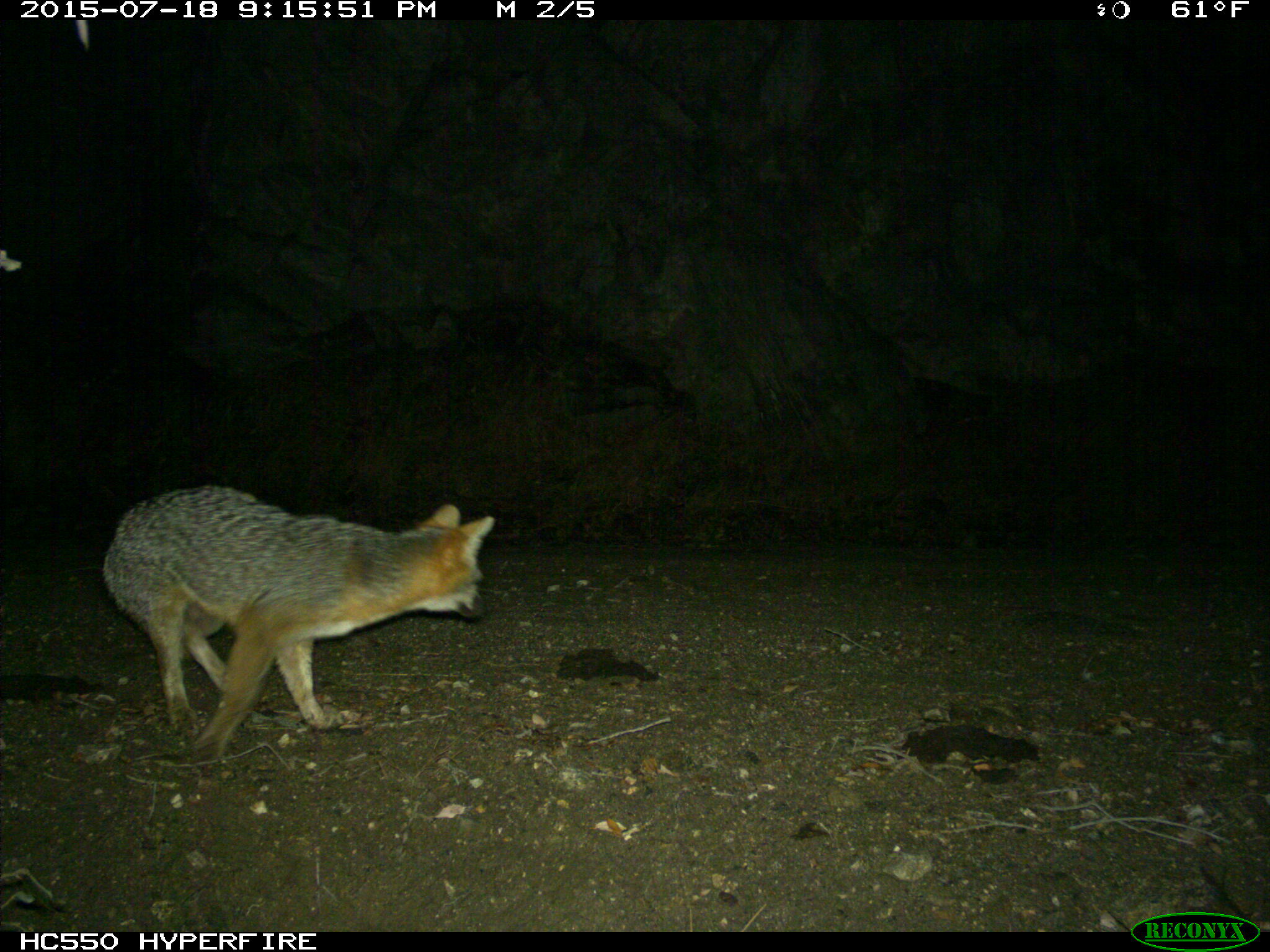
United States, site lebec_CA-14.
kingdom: Animalia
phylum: Chordata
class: Mammalia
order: Carnivora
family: Canidae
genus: Urocyon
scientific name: Urocyon cinereoargenteus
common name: gray fox